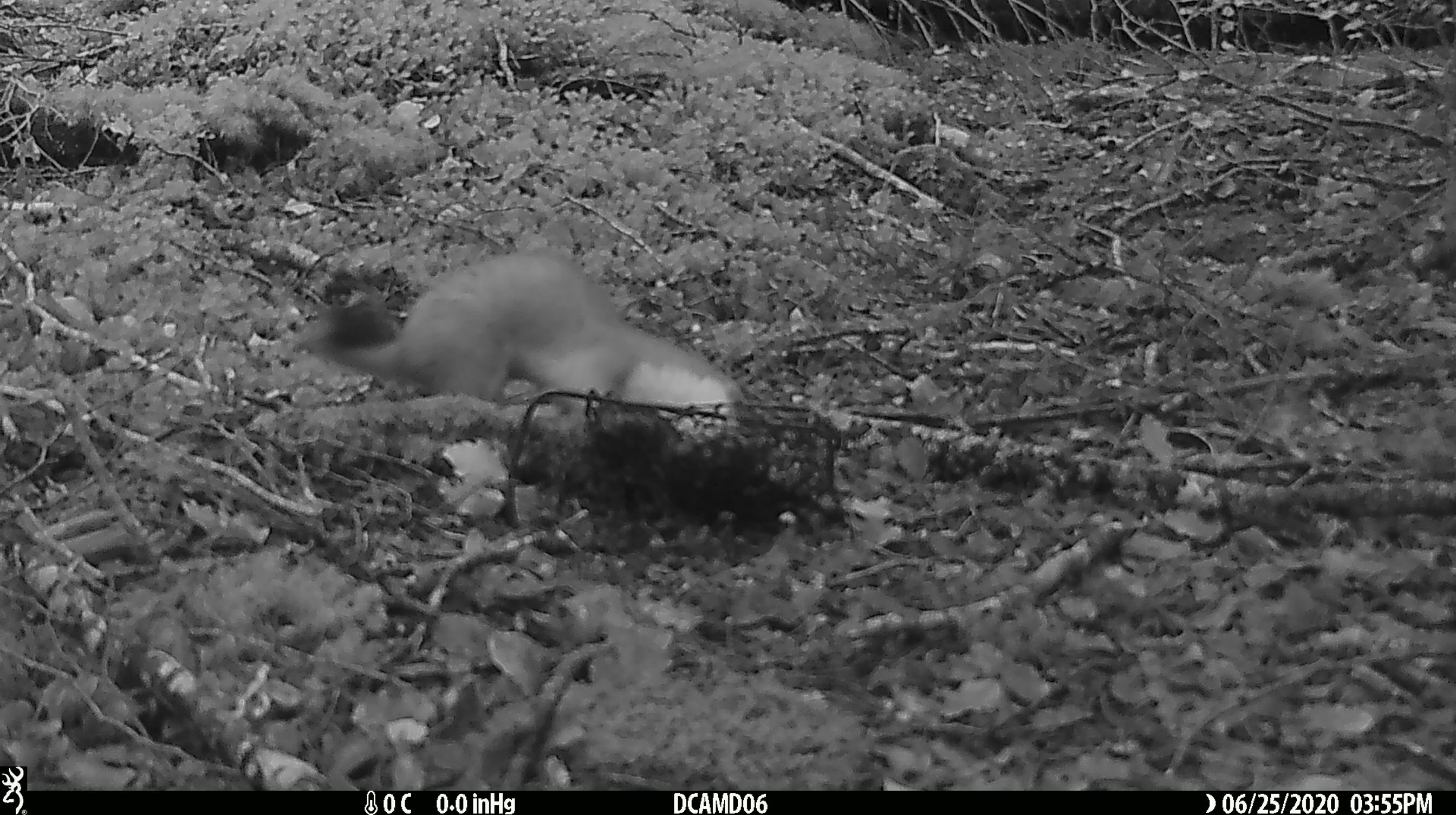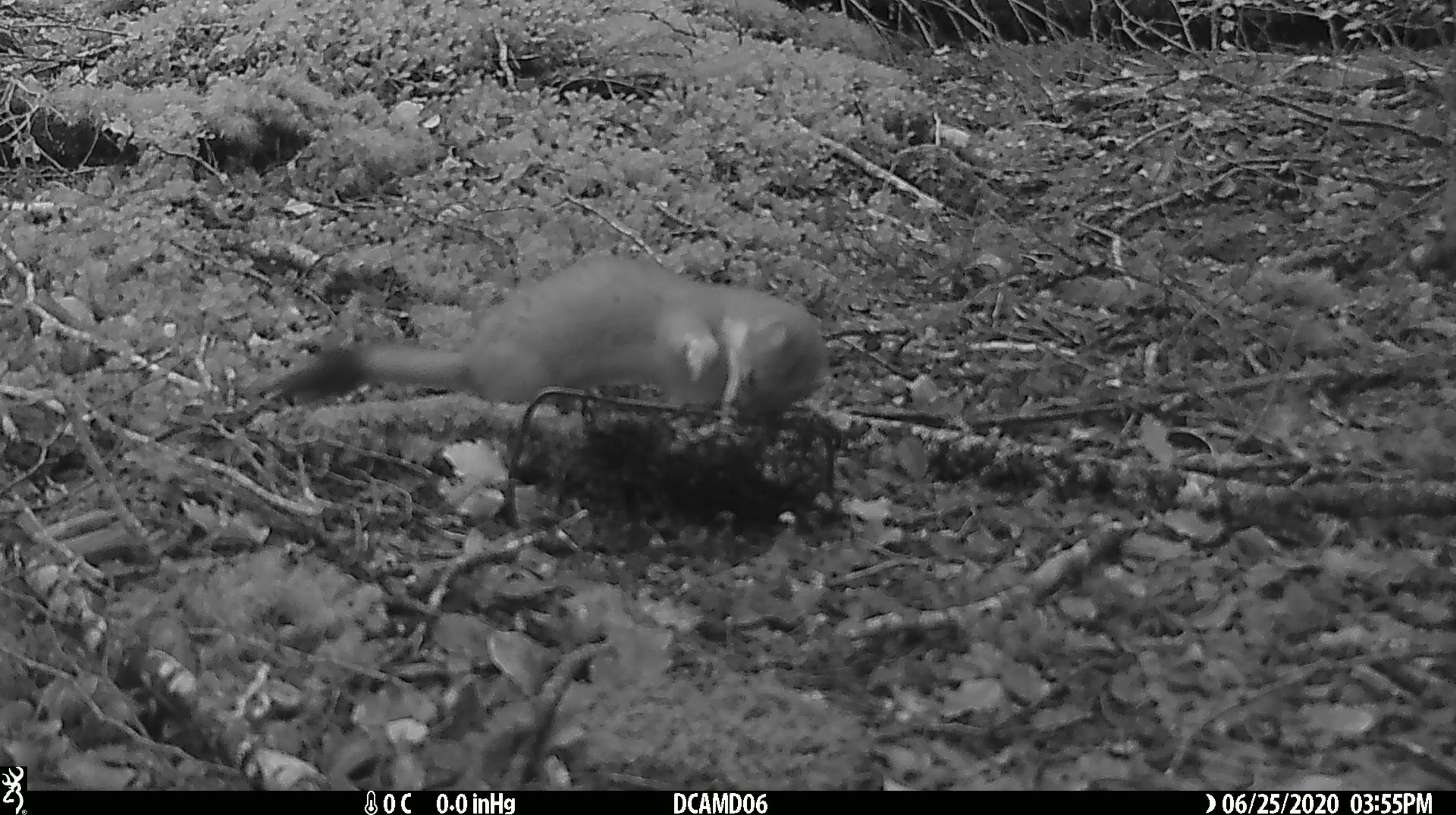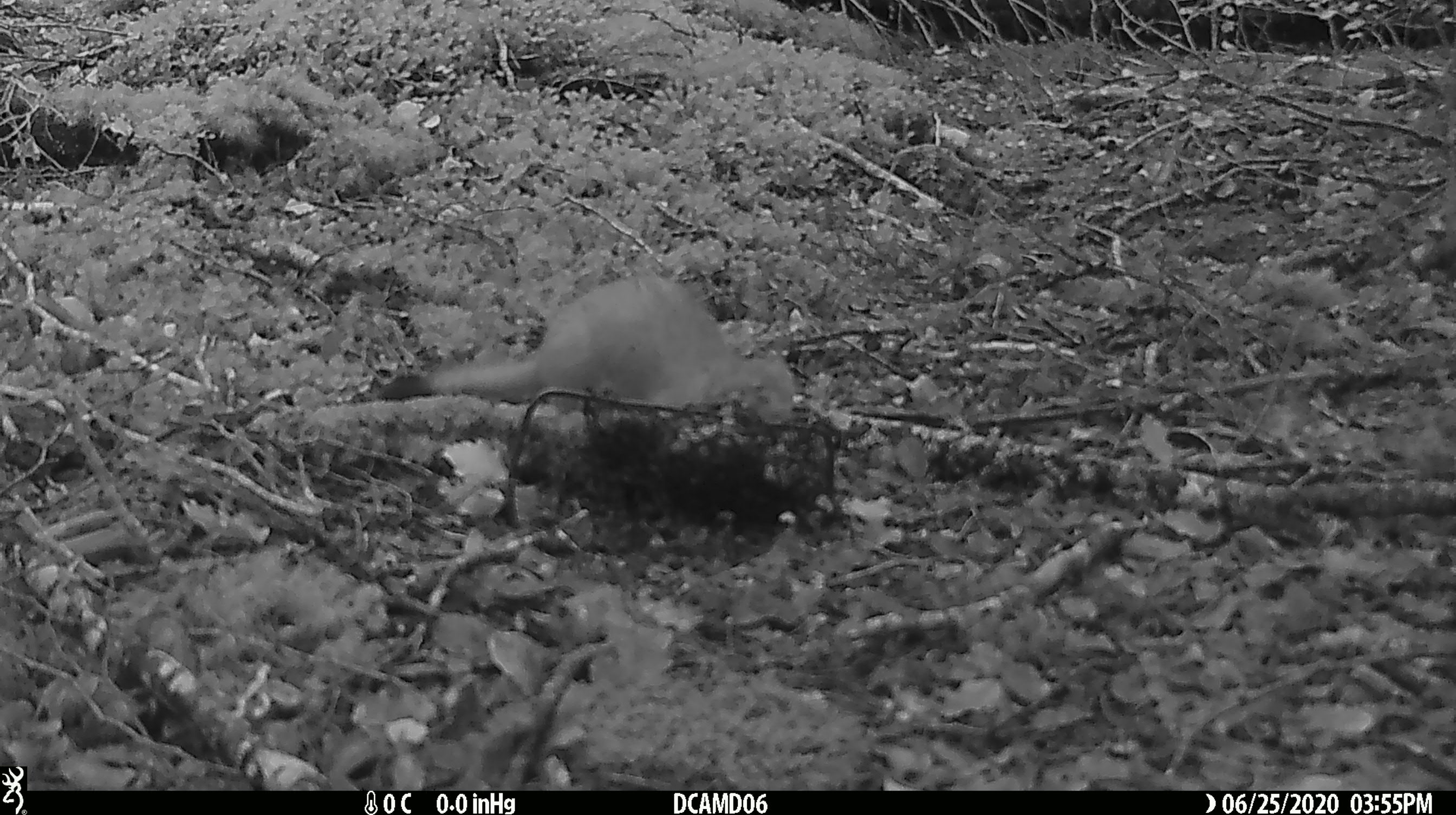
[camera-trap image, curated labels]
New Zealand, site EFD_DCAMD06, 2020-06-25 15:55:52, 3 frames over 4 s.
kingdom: Animalia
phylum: Chordata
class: Mammalia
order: Carnivora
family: Mustelidae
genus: Mustela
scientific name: Mustela erminea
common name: stoat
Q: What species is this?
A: Stoat (Mustela erminea).